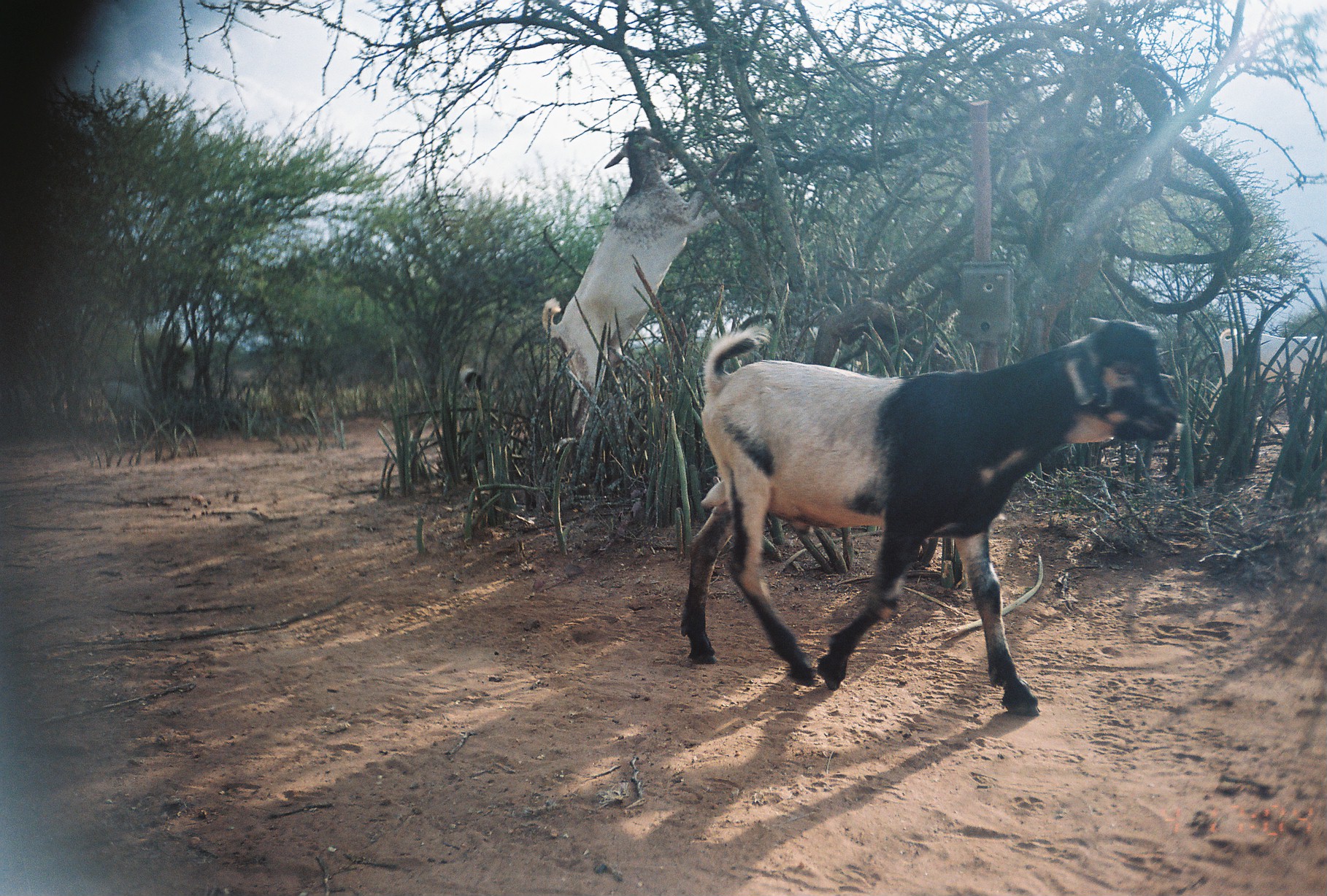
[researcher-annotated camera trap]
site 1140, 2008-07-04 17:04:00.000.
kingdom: Animalia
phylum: Chordata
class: Mammalia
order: Artiodactyla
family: Bovidae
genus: Capra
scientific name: Capra aegagrus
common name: wild goat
Capra aegagrus (wild goat), count 3.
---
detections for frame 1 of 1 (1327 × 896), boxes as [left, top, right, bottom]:
capra aegagrus: [678, 313, 1178, 715]; [542, 126, 761, 448]; [1218, 323, 1327, 420]; [457, 362, 489, 398]